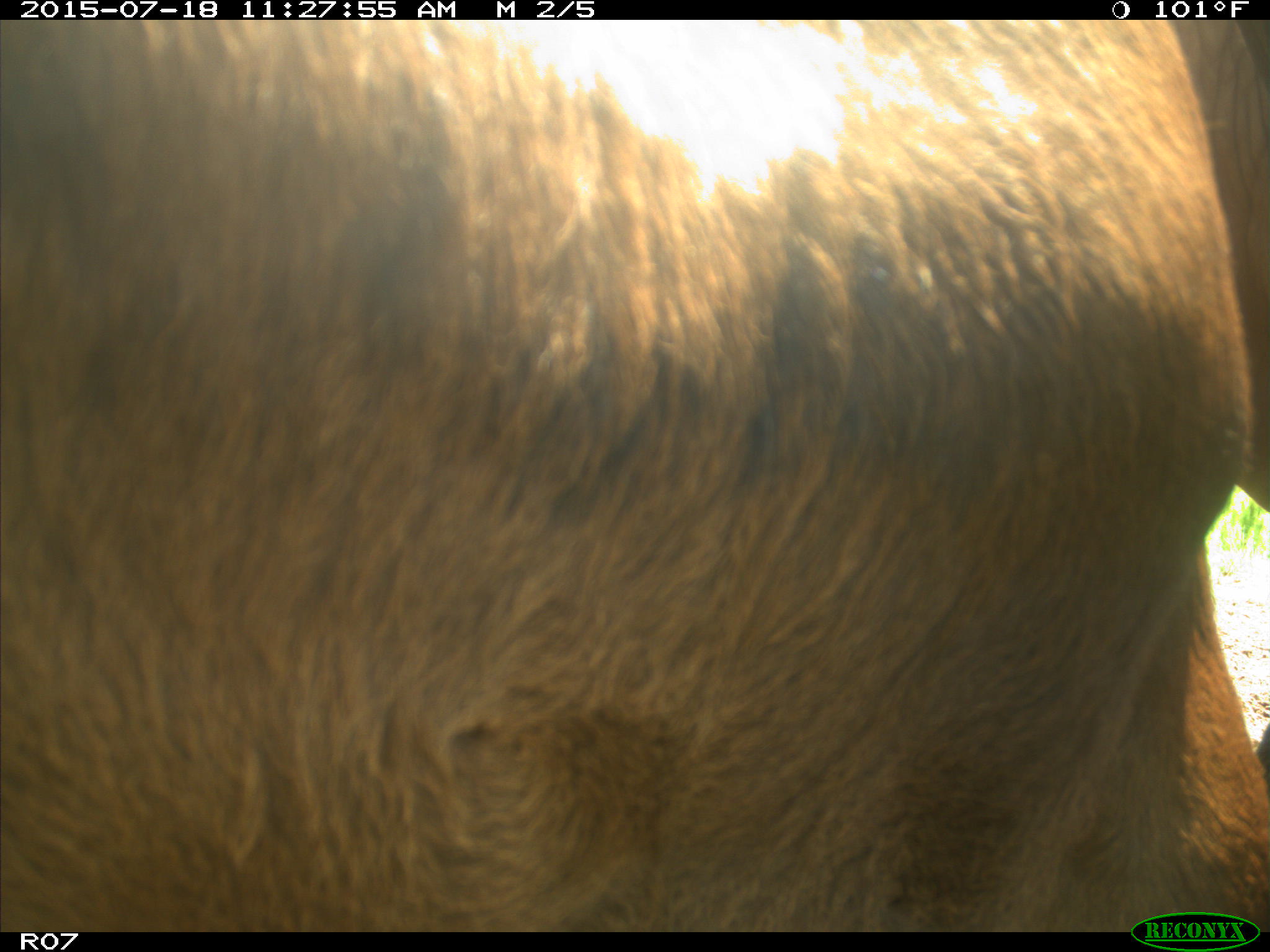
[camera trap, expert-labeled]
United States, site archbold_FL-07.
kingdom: Animalia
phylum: Chordata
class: Mammalia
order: Artiodactyla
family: Bovidae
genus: Bos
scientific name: Bos taurus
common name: domestic cow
Bos taurus (domestic cow).